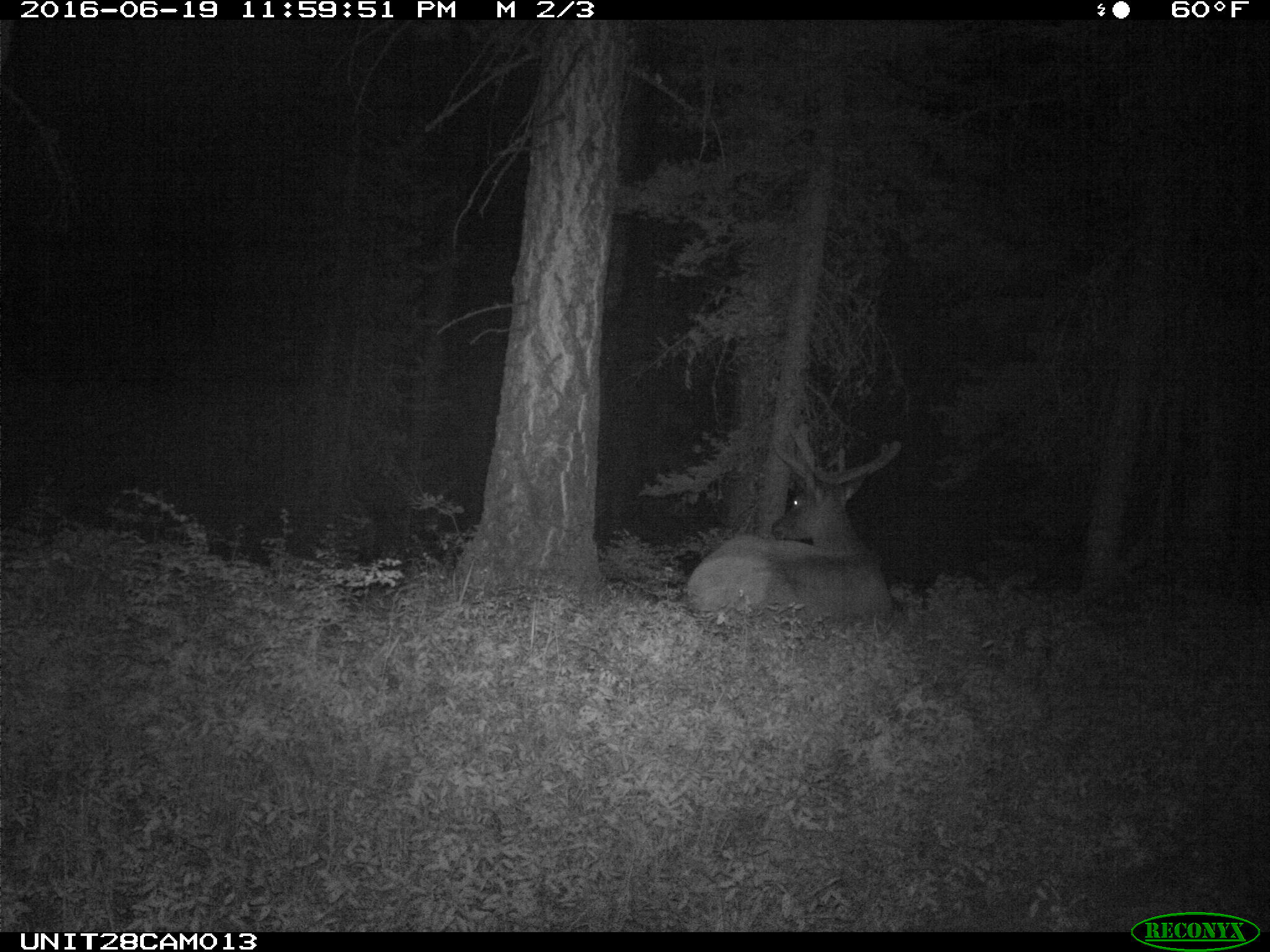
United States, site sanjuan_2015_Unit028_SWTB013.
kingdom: Animalia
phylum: Chordata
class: Mammalia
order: Artiodactyla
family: Cervidae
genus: Cervus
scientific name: Cervus elaphus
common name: red deer